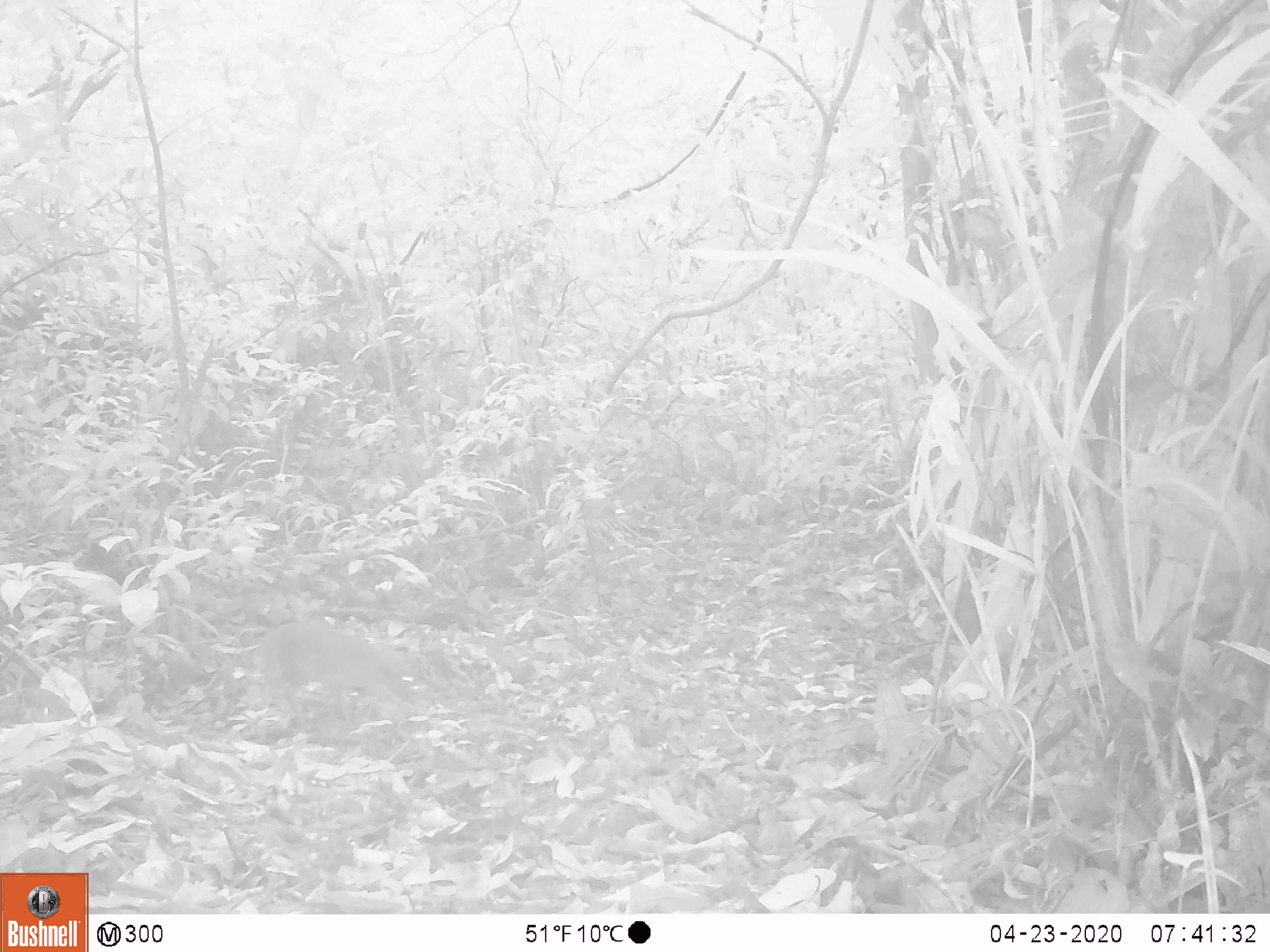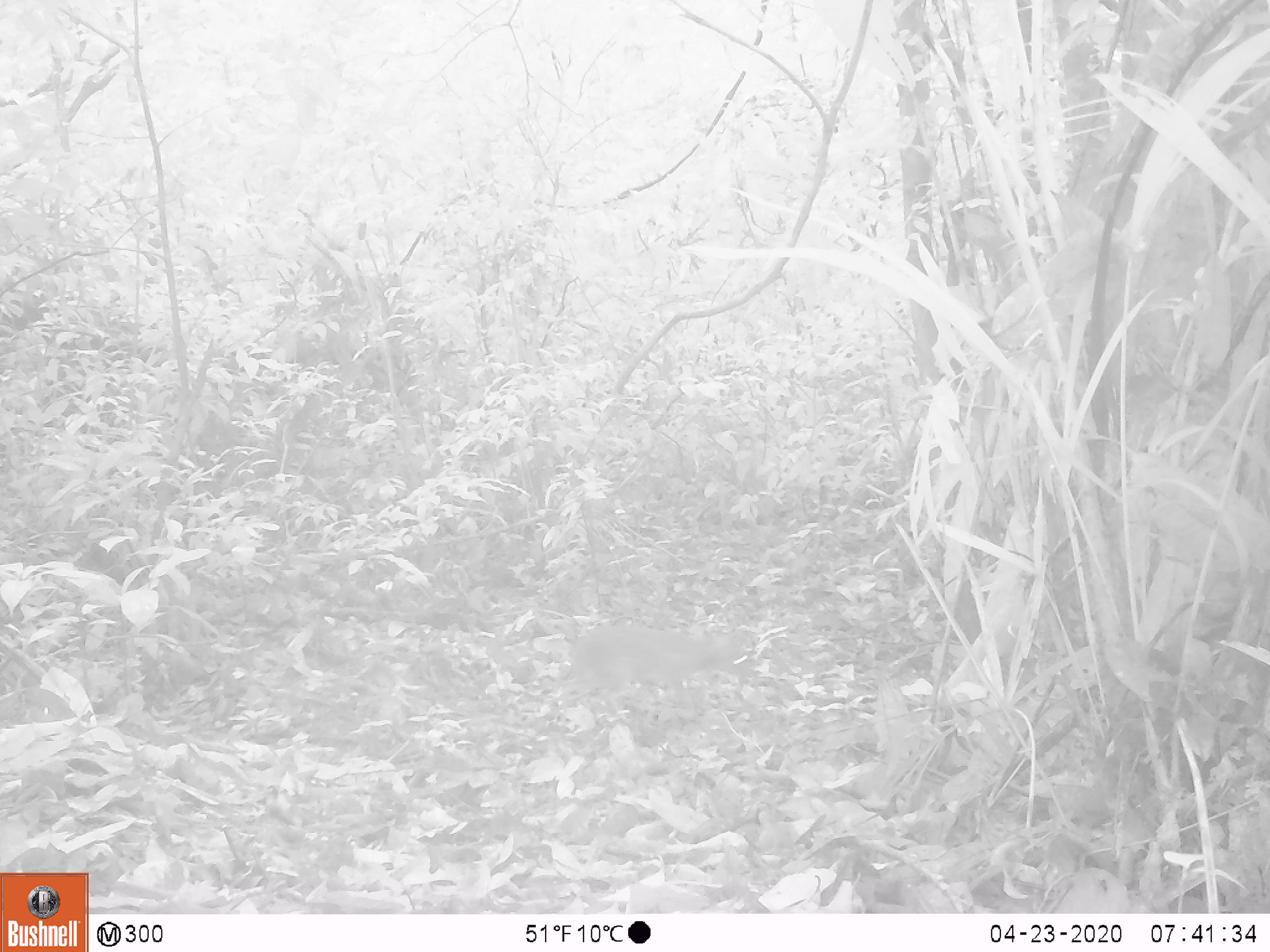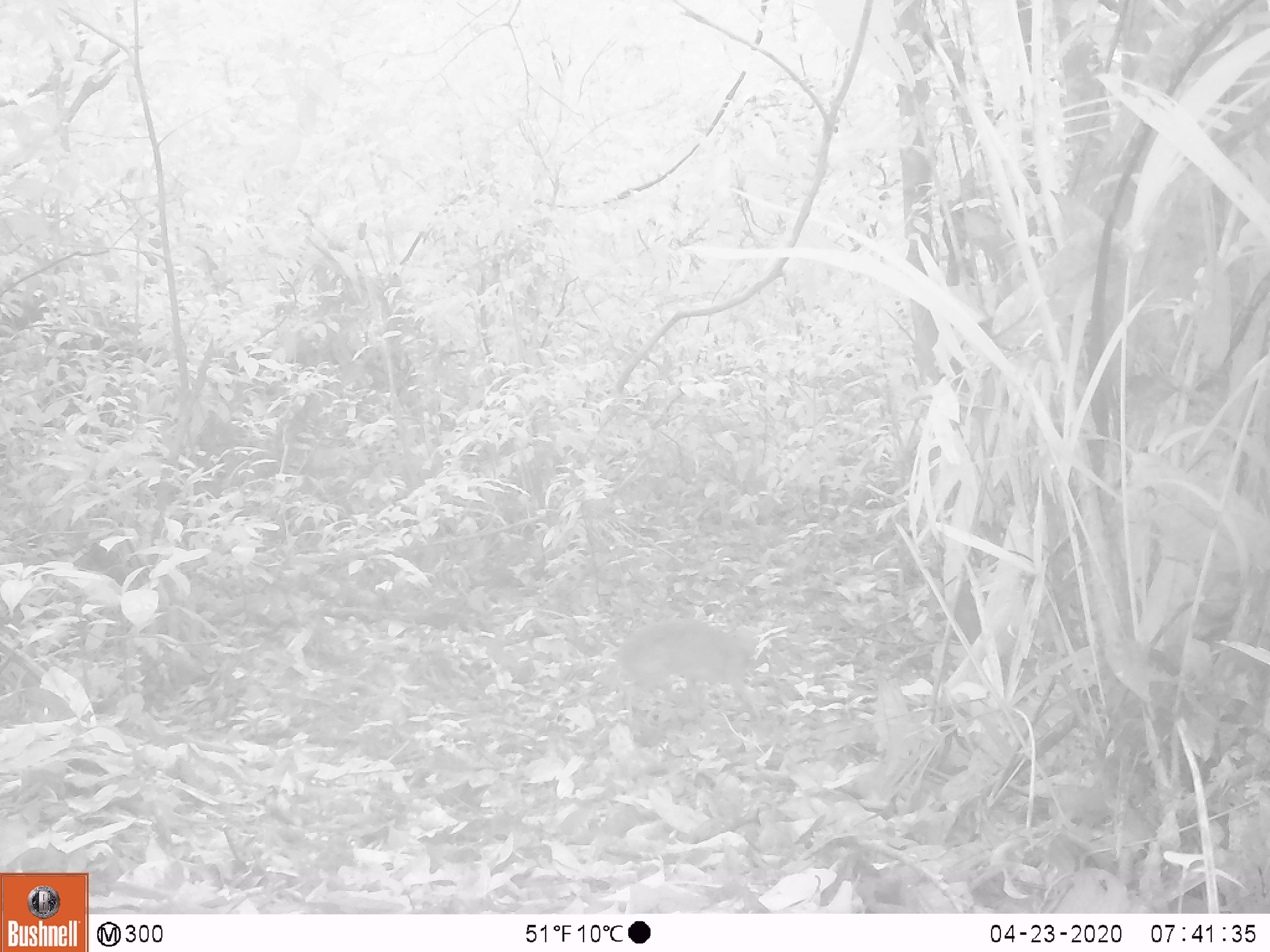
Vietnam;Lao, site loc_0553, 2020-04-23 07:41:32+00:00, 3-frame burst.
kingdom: Animalia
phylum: Chordata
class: Mammalia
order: Artiodactyla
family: Tragulidae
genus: Moschiola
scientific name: Moschiola meminna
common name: chevrotain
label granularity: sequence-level